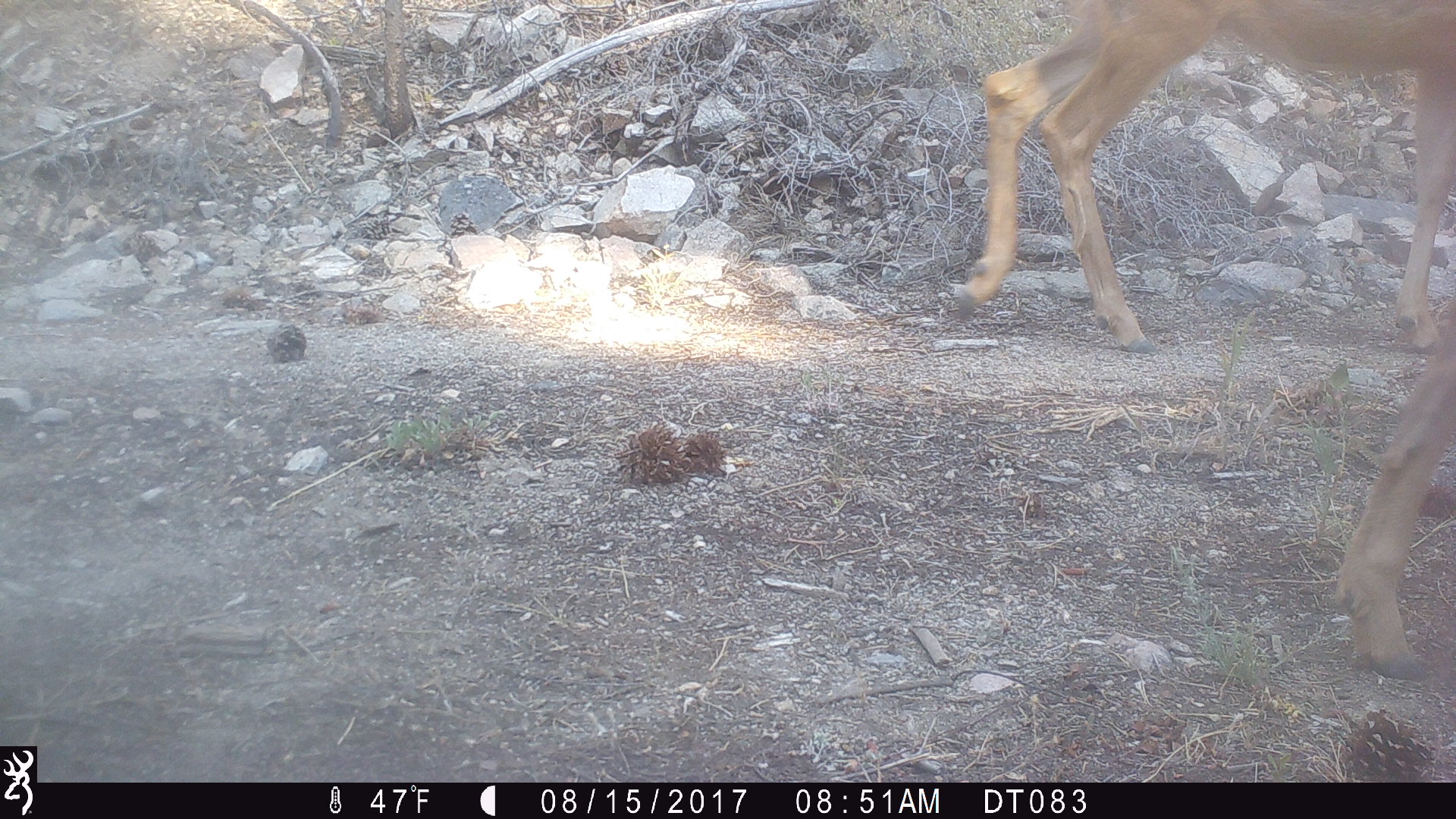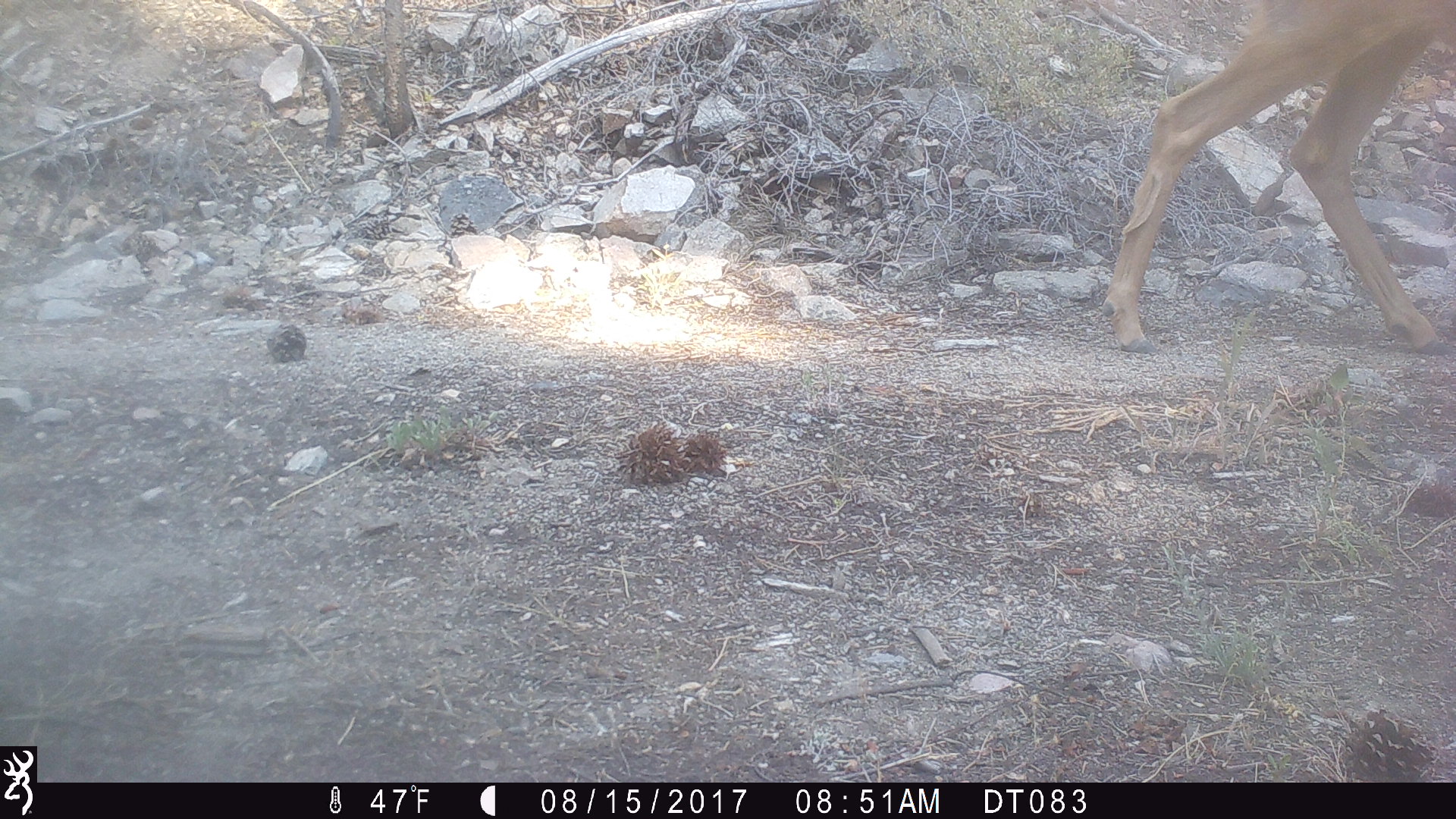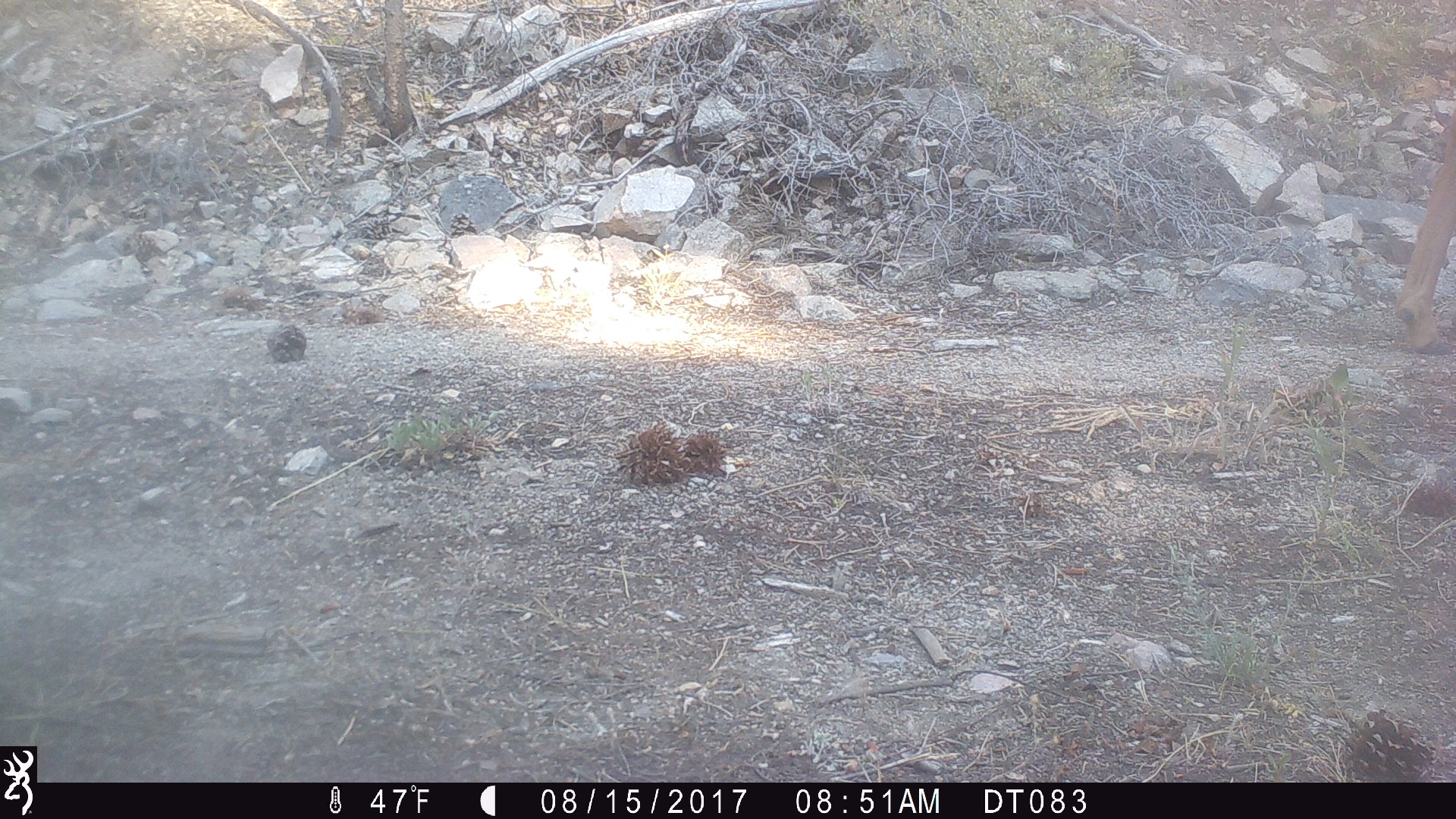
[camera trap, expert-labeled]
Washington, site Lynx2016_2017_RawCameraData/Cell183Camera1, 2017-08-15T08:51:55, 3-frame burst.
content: unidentified animal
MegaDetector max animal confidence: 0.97